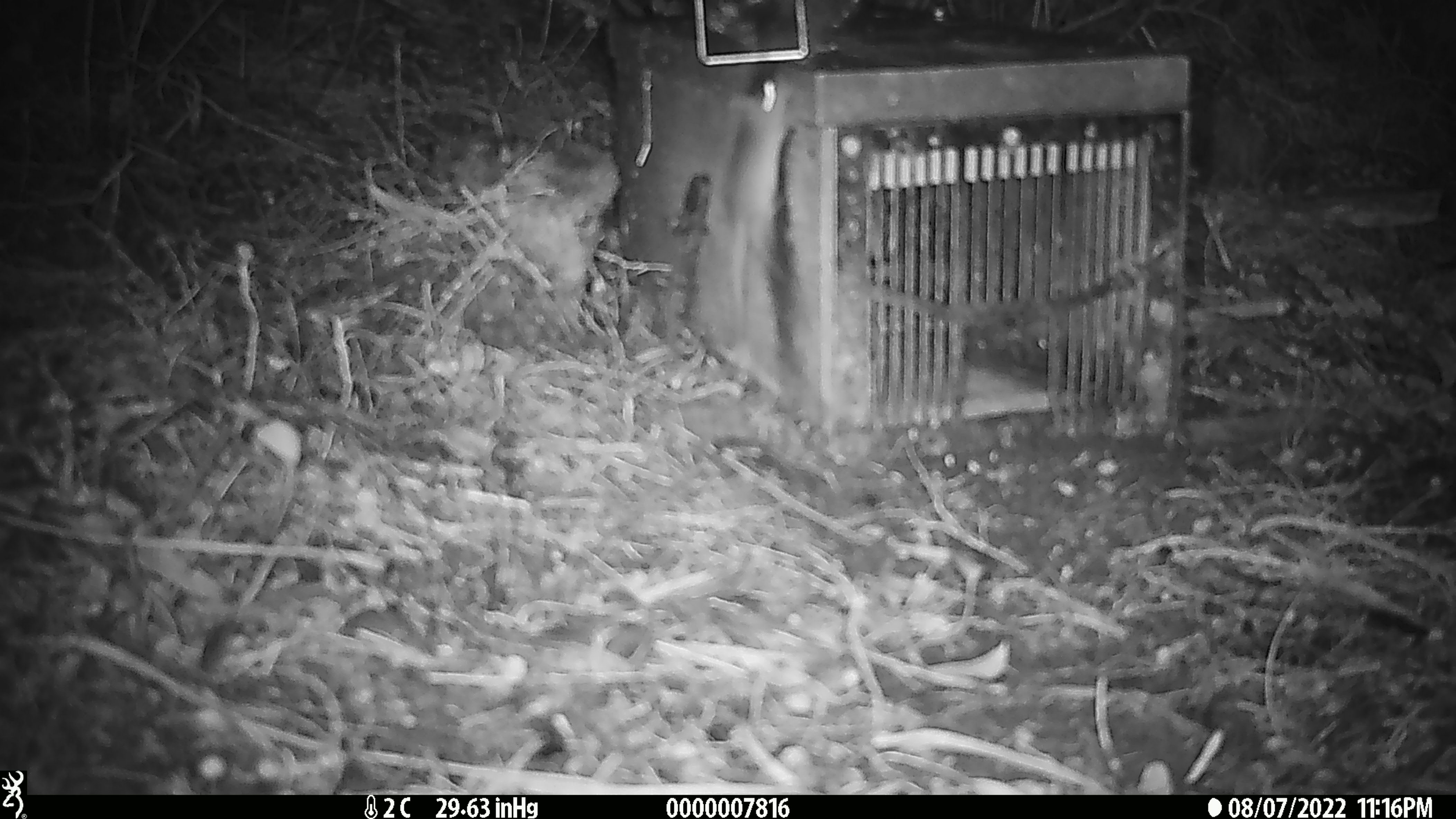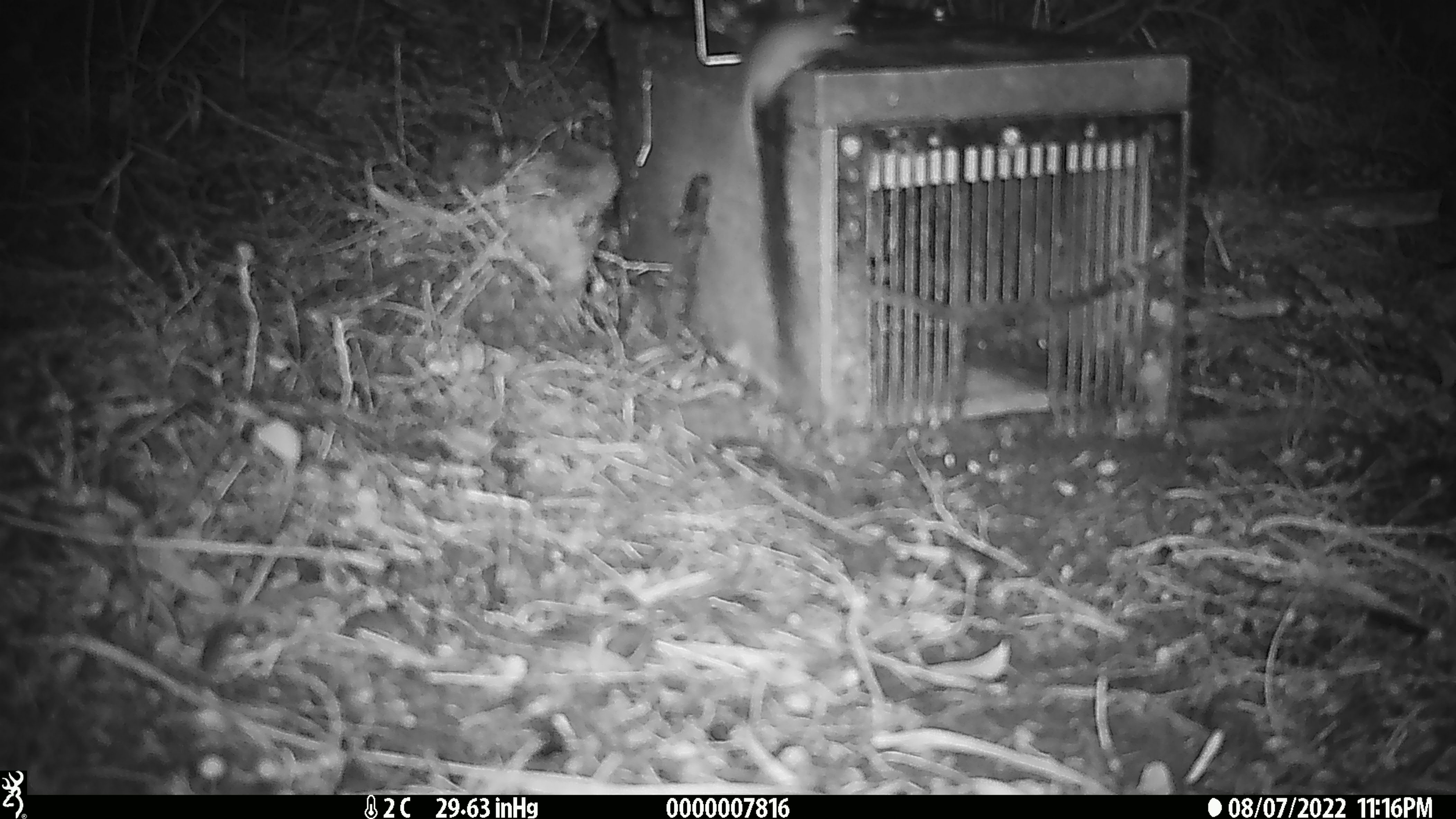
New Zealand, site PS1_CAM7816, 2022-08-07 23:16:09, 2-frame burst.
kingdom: Animalia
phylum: Chordata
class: Mammalia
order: Rodentia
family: Muridae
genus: Mus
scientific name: Mus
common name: mouse